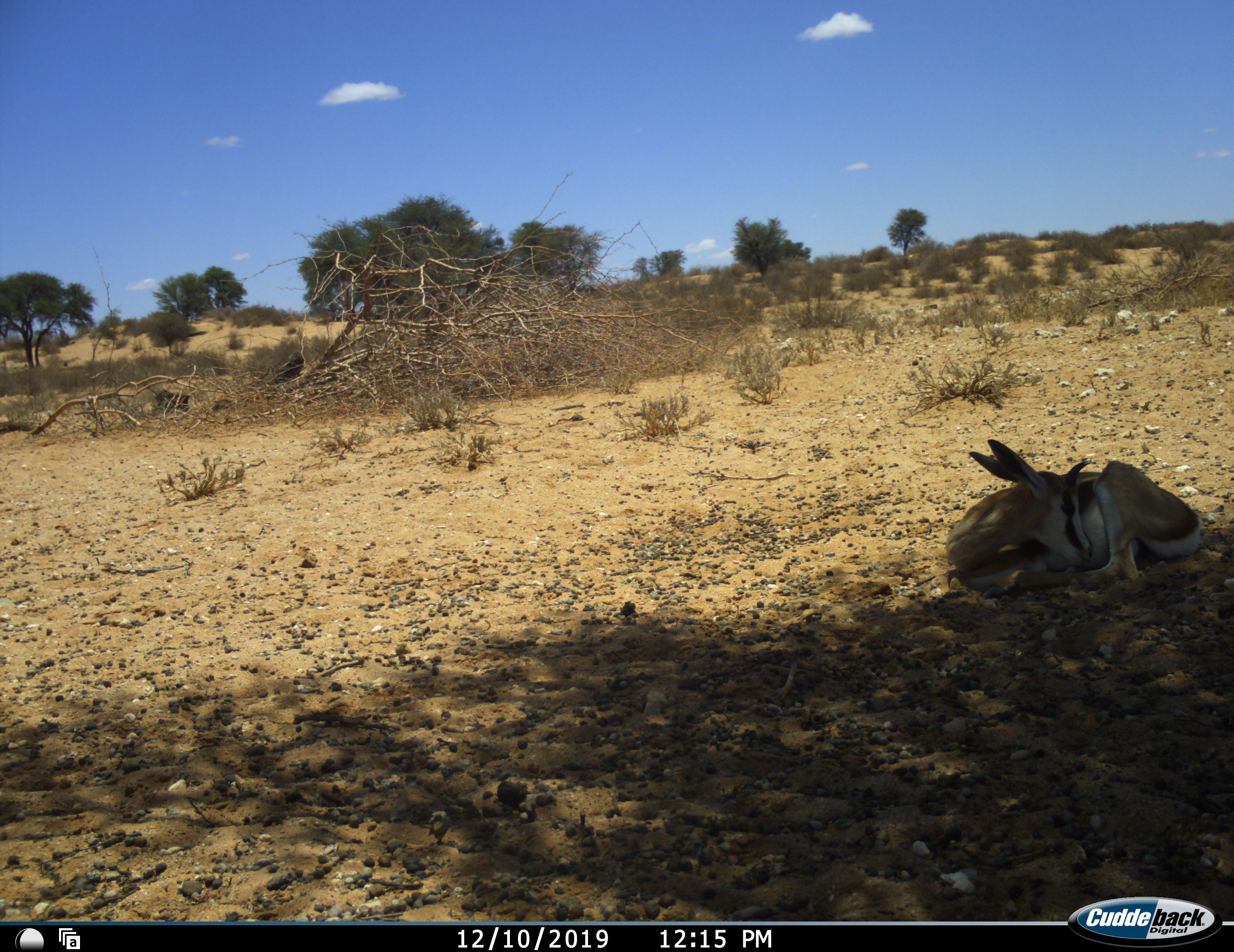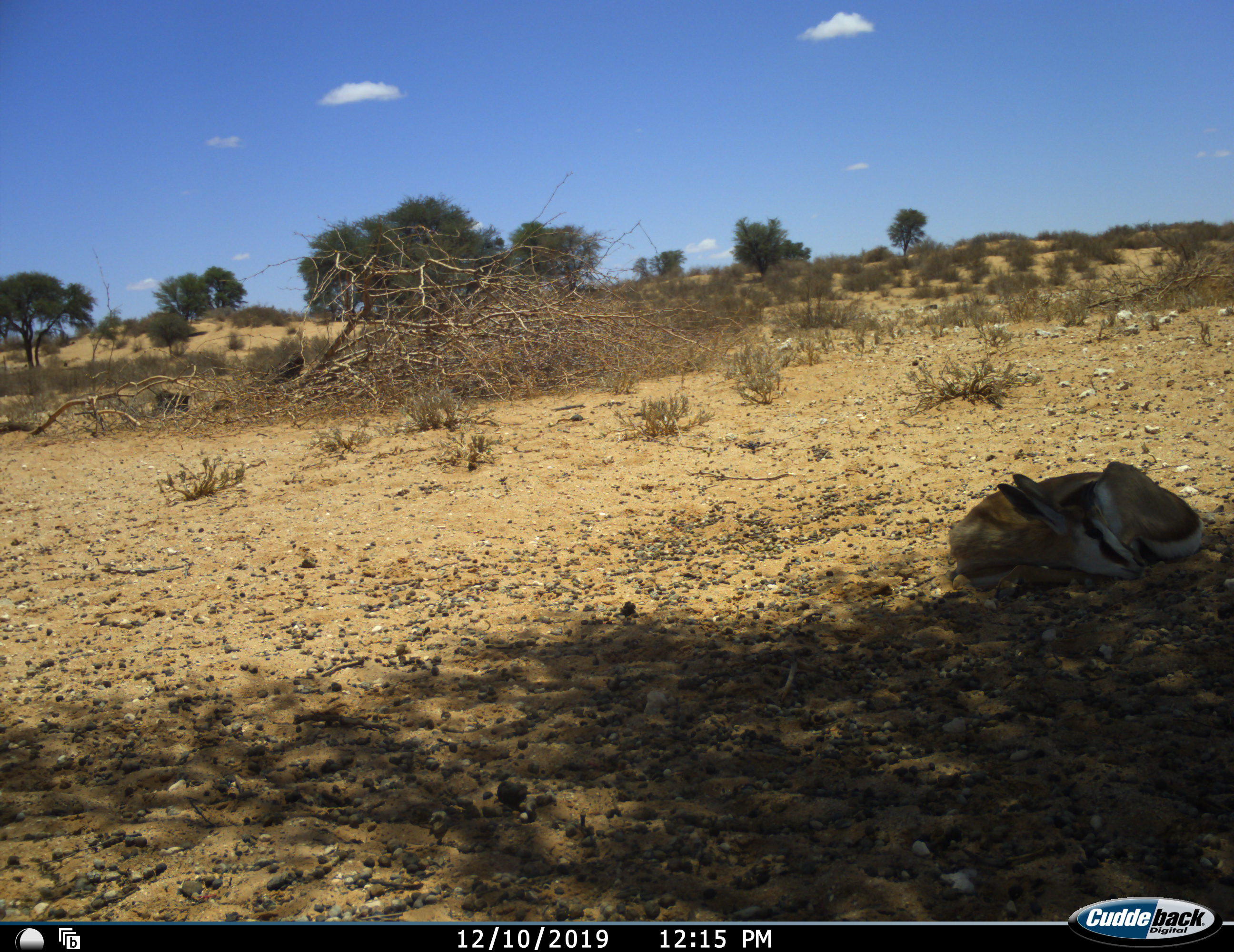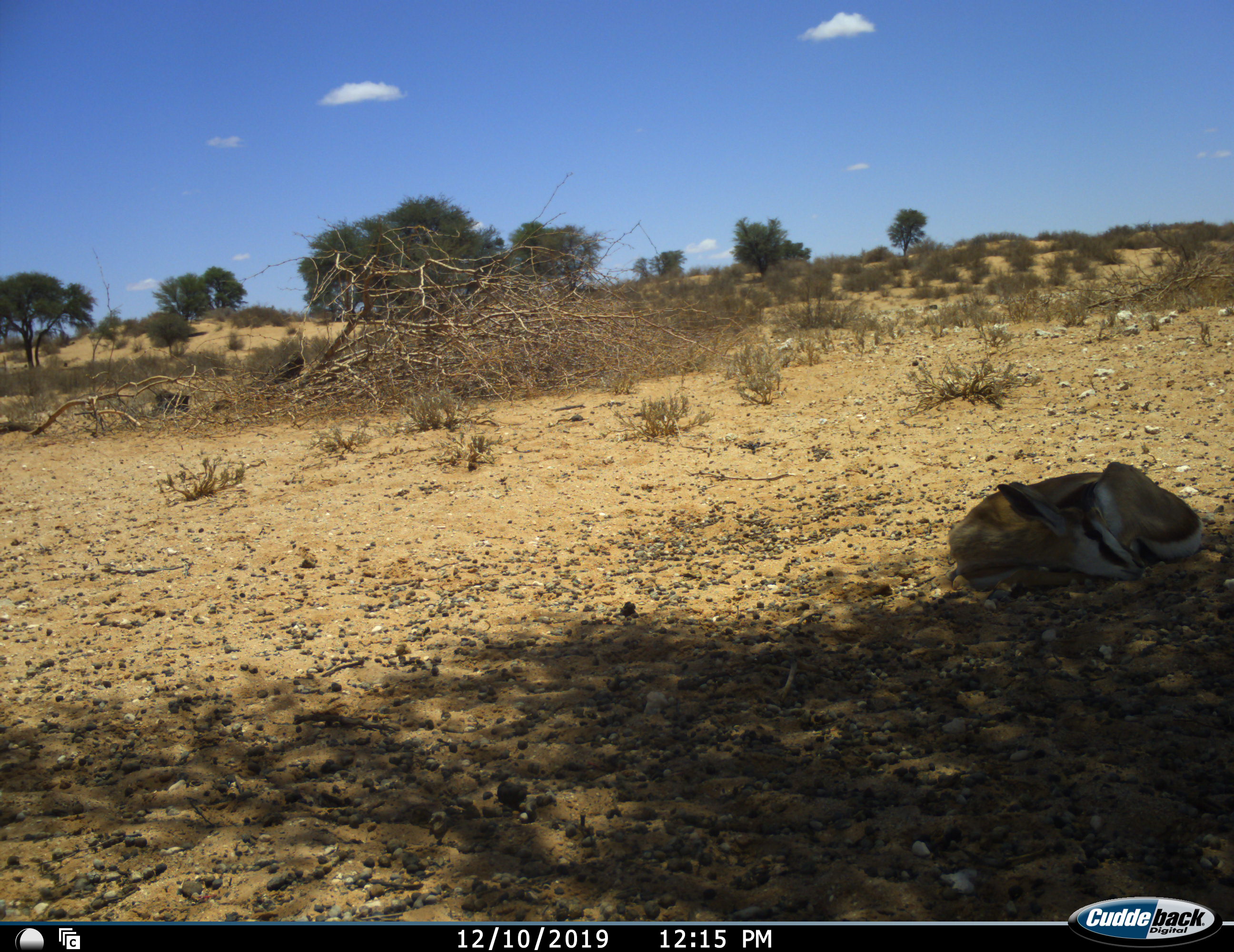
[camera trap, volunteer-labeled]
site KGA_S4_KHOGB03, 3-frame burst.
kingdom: Animalia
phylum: Chordata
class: Mammalia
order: Artiodactyla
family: Bovidae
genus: Antidorcas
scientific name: Antidorcas marsupialis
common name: springbok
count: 1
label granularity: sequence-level